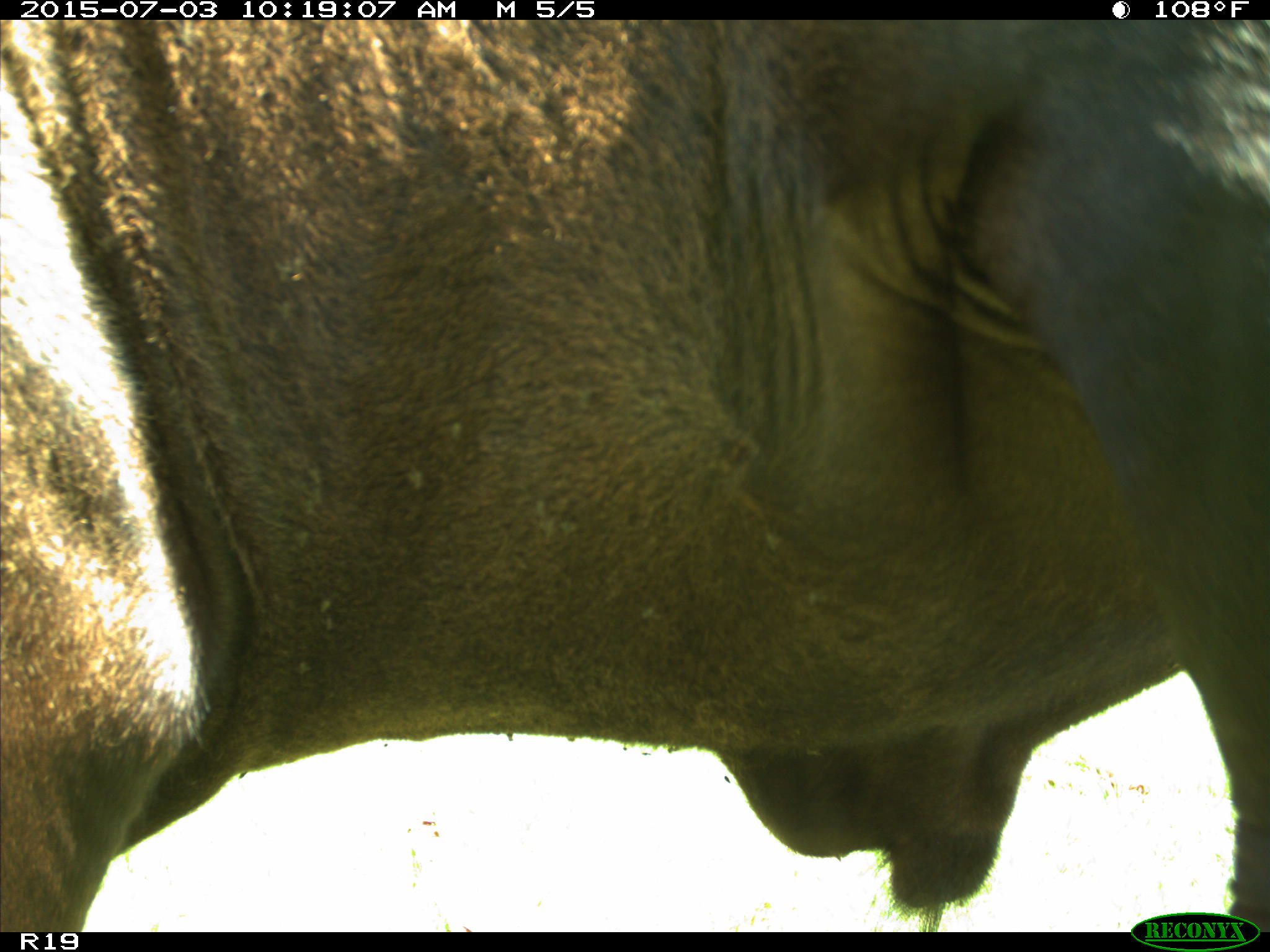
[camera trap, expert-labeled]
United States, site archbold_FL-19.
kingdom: Animalia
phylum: Chordata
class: Mammalia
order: Artiodactyla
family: Bovidae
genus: Bos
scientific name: Bos taurus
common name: domestic cow